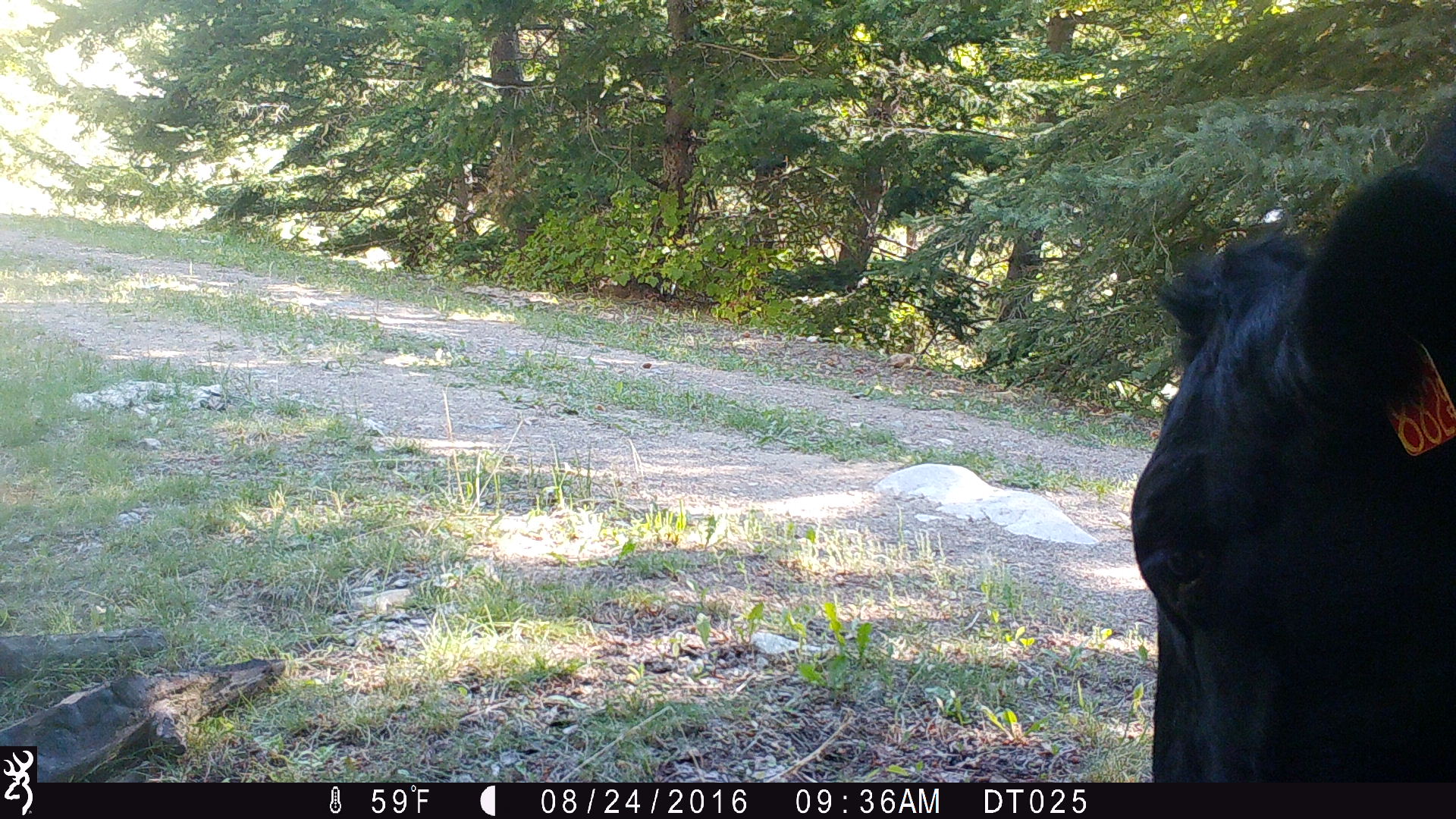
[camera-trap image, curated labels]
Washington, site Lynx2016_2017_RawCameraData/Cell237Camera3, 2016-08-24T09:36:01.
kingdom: Animalia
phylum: Chordata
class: Mammalia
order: Artiodactyla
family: Bovidae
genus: Bos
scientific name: Bos taurus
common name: domestic cattle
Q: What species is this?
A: Domestic cattle (Bos taurus).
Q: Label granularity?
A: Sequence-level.